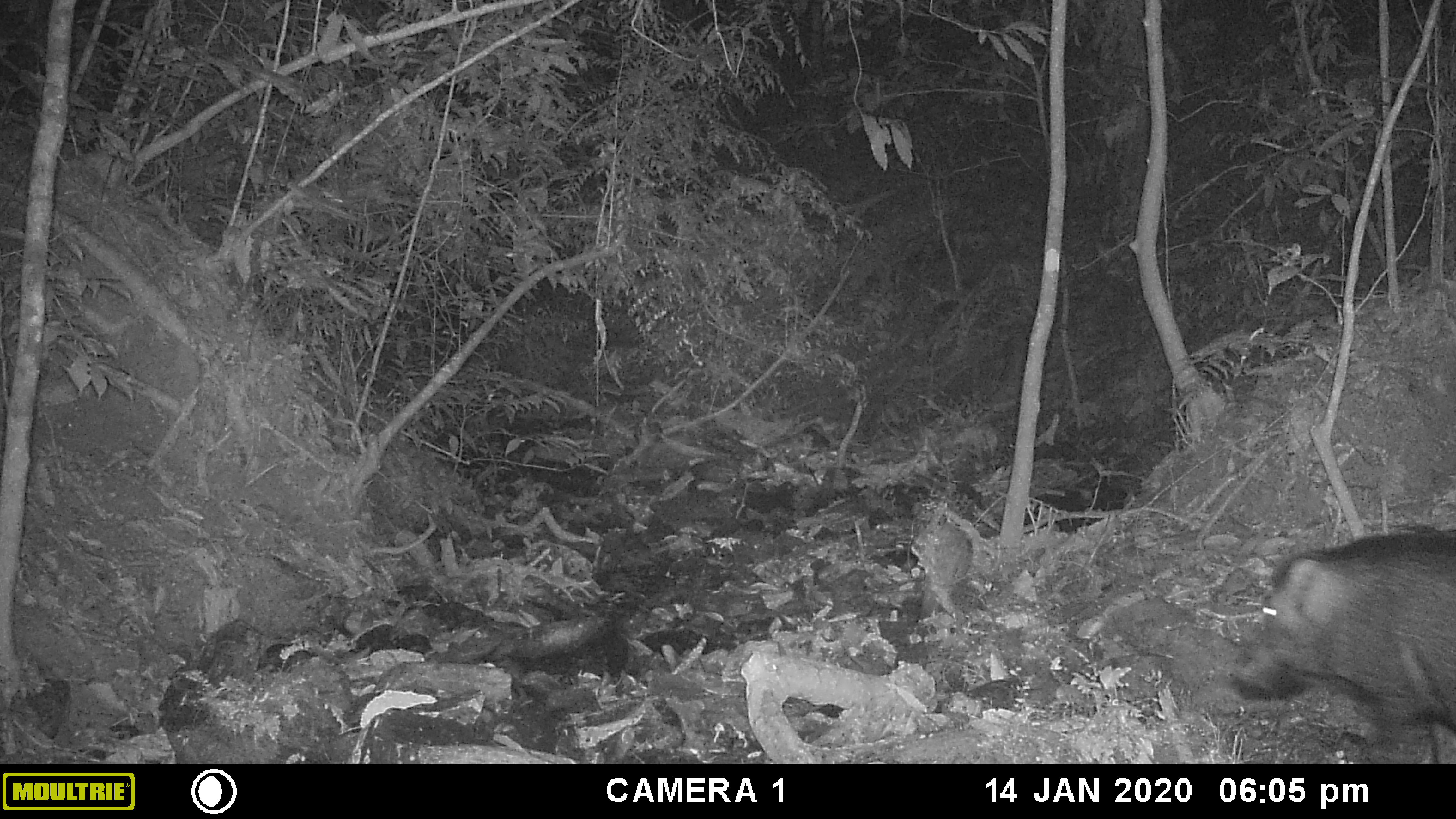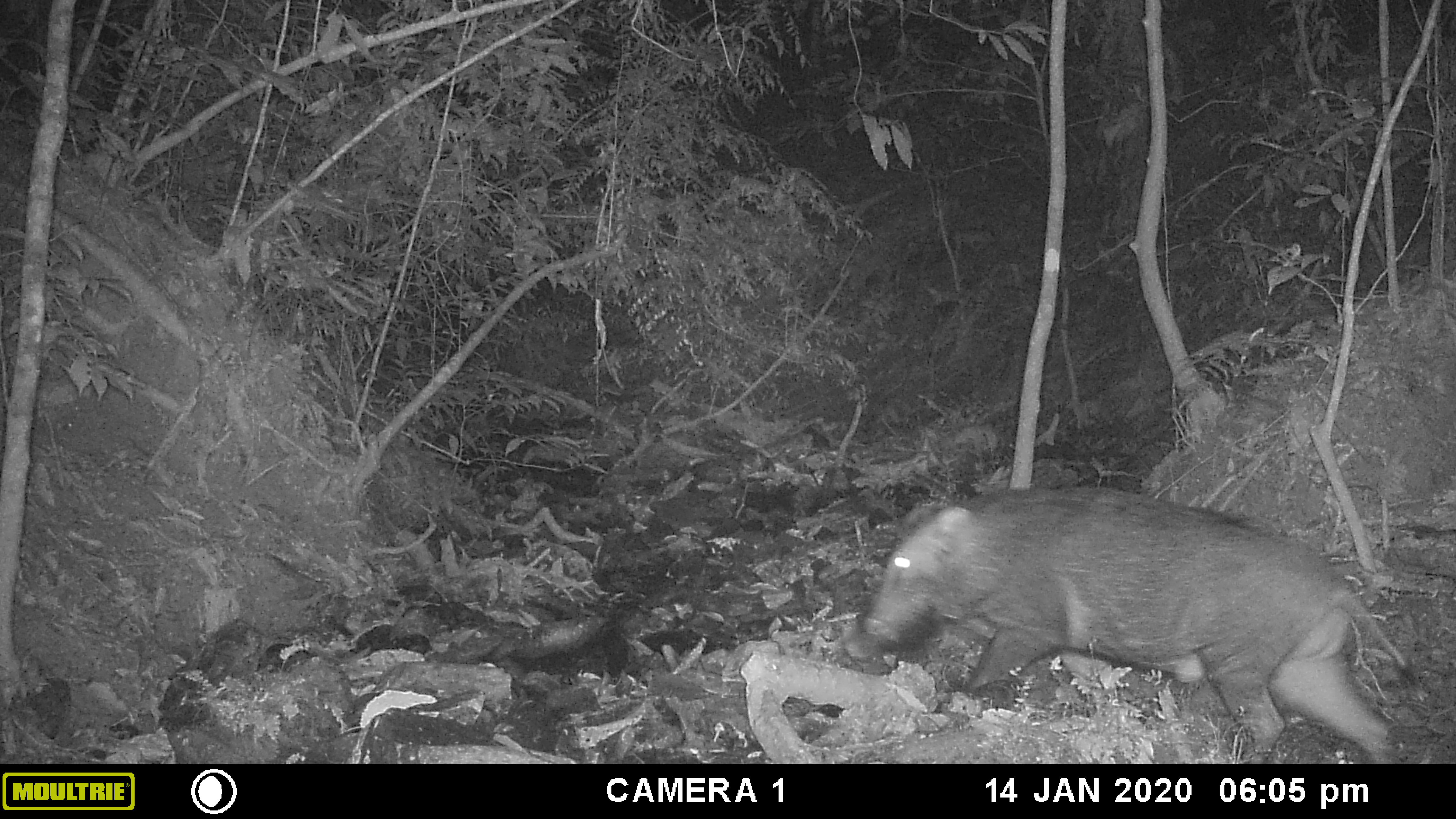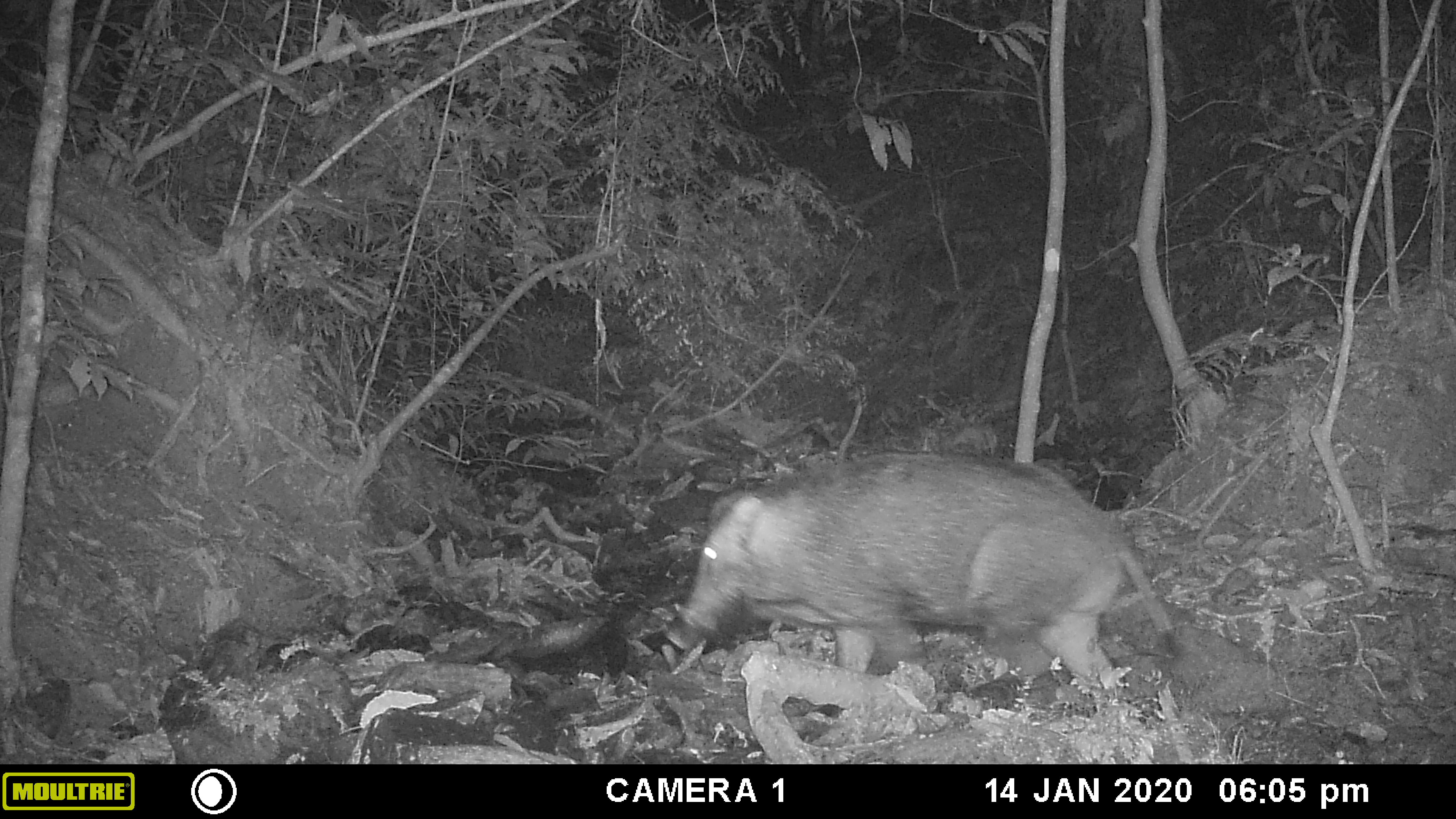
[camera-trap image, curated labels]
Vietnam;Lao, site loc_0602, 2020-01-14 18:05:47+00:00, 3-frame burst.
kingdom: Animalia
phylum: Chordata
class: Mammalia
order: Artiodactyla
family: Suidae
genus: Sus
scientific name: Sus scrofa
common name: eurasian wild pig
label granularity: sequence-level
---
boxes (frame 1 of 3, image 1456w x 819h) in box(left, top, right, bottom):
eurasian wild pig: box(1231, 524, 1456, 761)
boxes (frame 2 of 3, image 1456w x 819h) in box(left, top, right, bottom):
eurasian wild pig: box(861, 485, 1404, 763)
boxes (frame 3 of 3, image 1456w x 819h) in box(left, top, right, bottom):
eurasian wild pig: box(678, 449, 1172, 695)